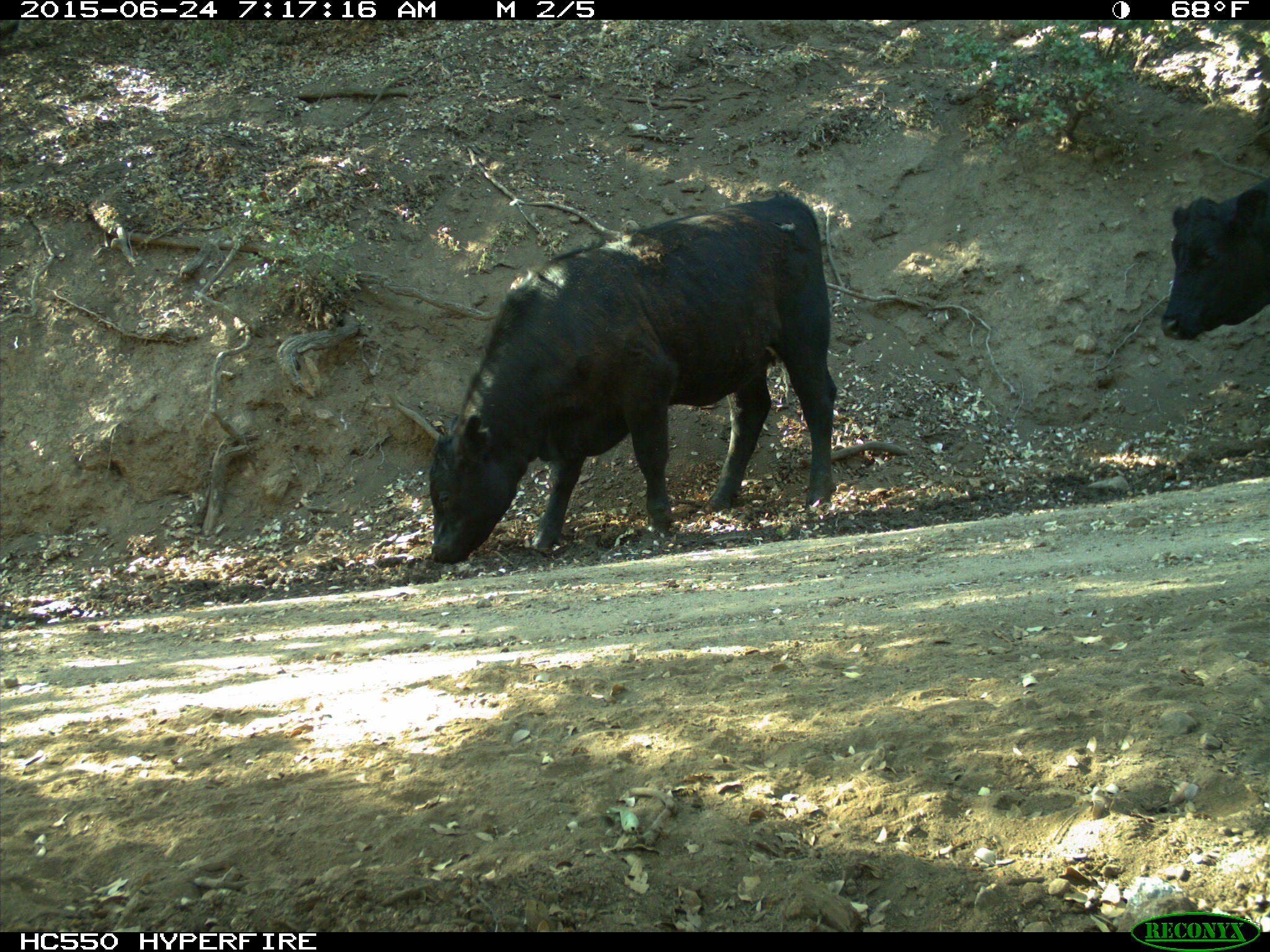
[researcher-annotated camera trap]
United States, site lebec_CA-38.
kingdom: Animalia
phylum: Chordata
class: Mammalia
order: Artiodactyla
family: Bovidae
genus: Bos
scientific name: Bos taurus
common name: domestic cow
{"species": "Bos taurus (domestic cow)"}